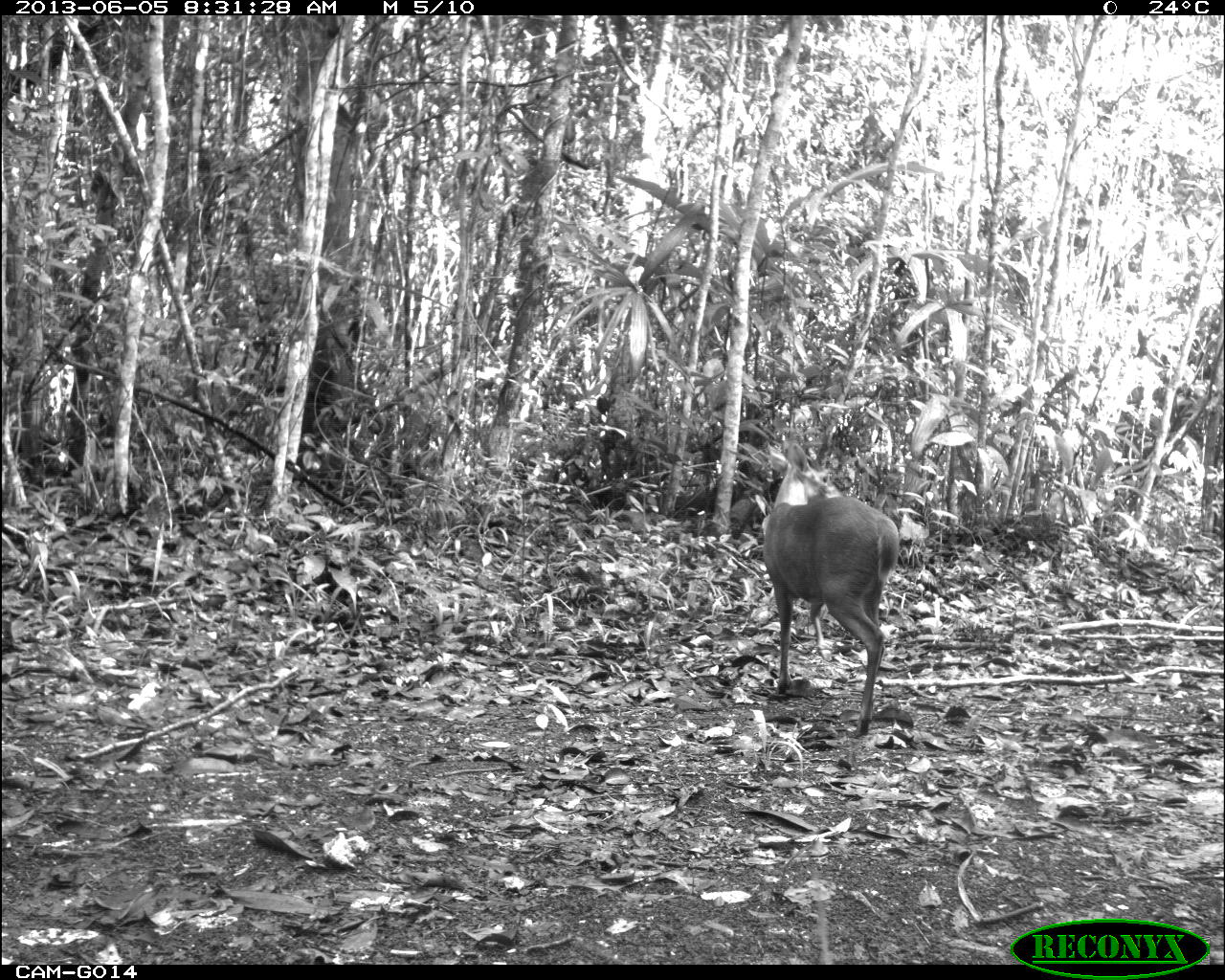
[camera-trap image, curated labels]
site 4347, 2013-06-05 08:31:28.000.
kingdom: Animalia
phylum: Chordata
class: Mammalia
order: Artiodactyla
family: Cervidae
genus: Mazama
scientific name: Mazama temama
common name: central american red brocket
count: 1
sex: male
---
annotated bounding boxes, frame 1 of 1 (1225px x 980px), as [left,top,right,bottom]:
mazama temama: [759,441,899,736]